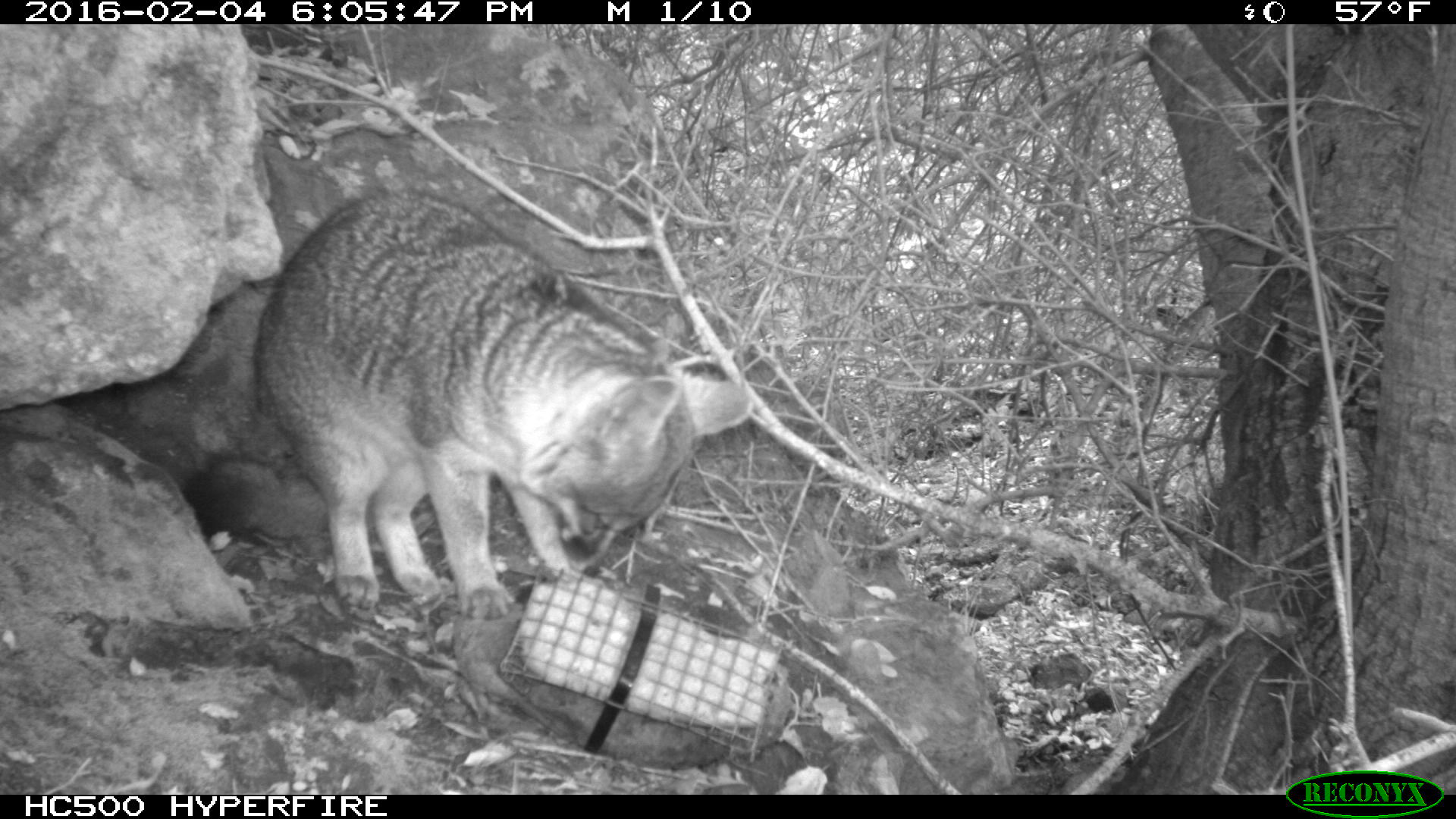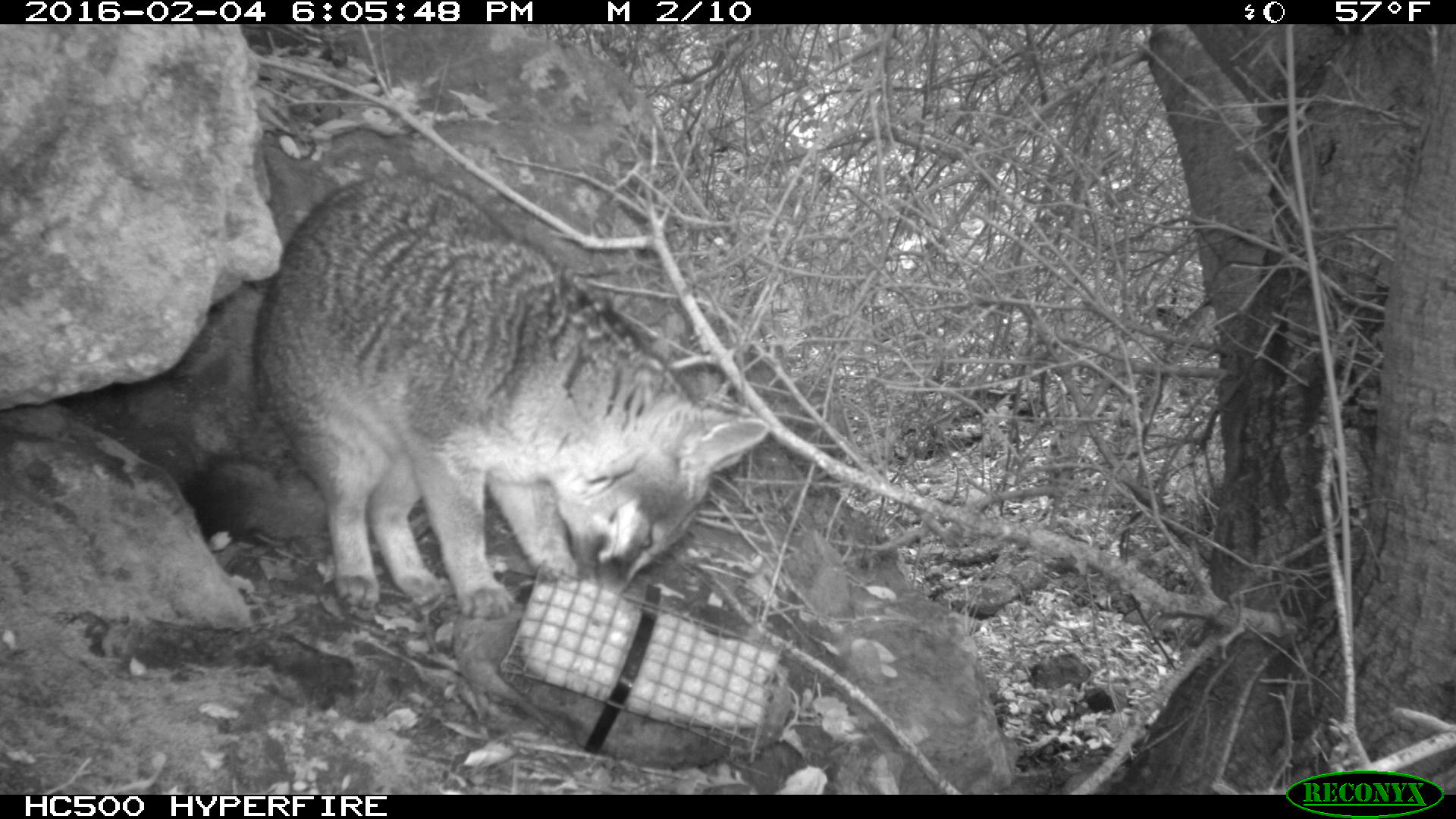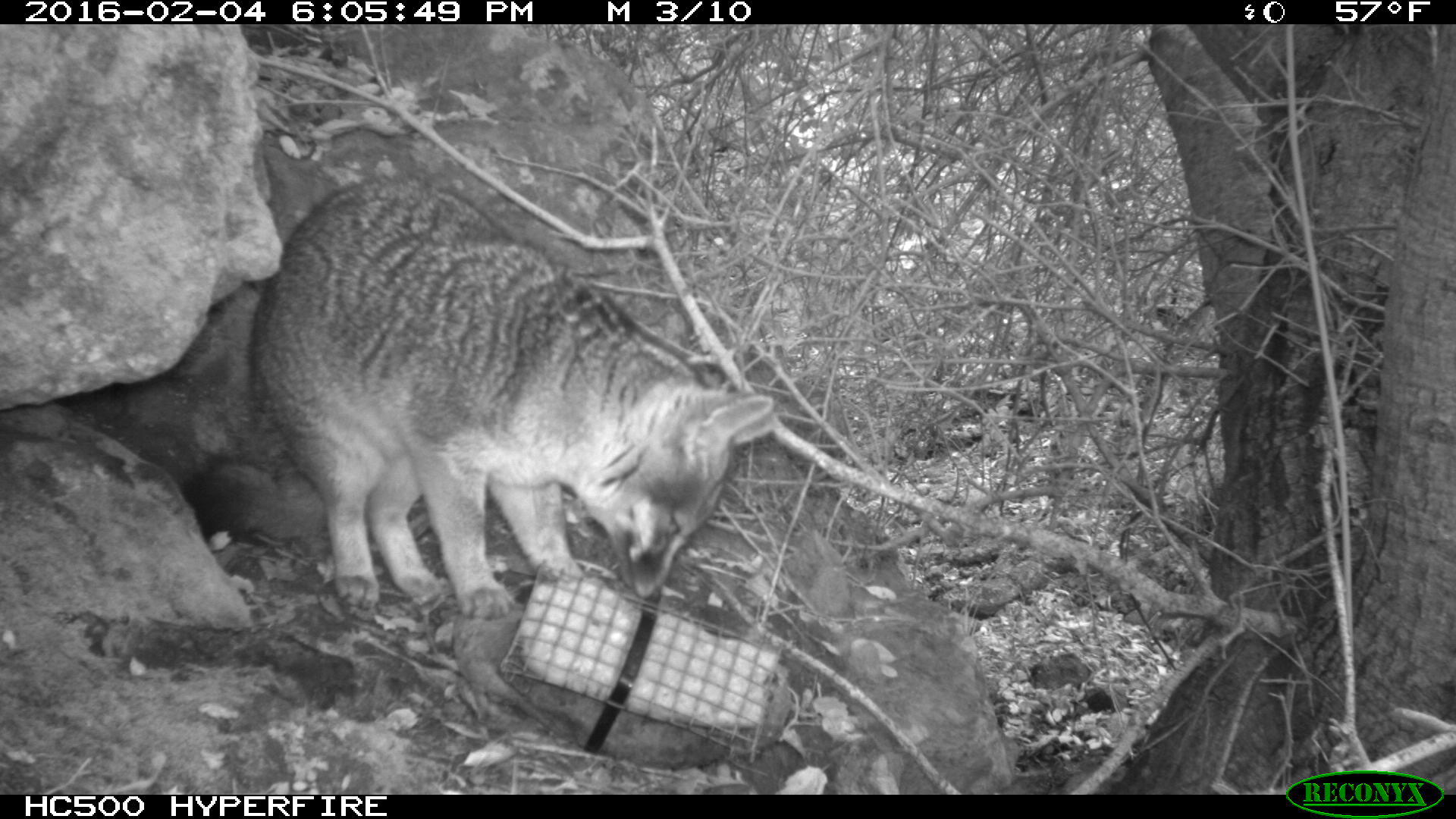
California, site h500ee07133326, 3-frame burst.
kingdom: Animalia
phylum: Chordata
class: Mammalia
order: Carnivora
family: Canidae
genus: Urocyon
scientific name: Urocyon littoralis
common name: island fox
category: fox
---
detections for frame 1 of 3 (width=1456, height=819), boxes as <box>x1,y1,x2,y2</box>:
fox: <box>181,189,753,620</box>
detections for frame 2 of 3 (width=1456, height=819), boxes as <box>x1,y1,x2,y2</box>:
fox: <box>171,171,770,618</box>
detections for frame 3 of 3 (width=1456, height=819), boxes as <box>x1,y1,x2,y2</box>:
fox: <box>180,175,776,619</box>